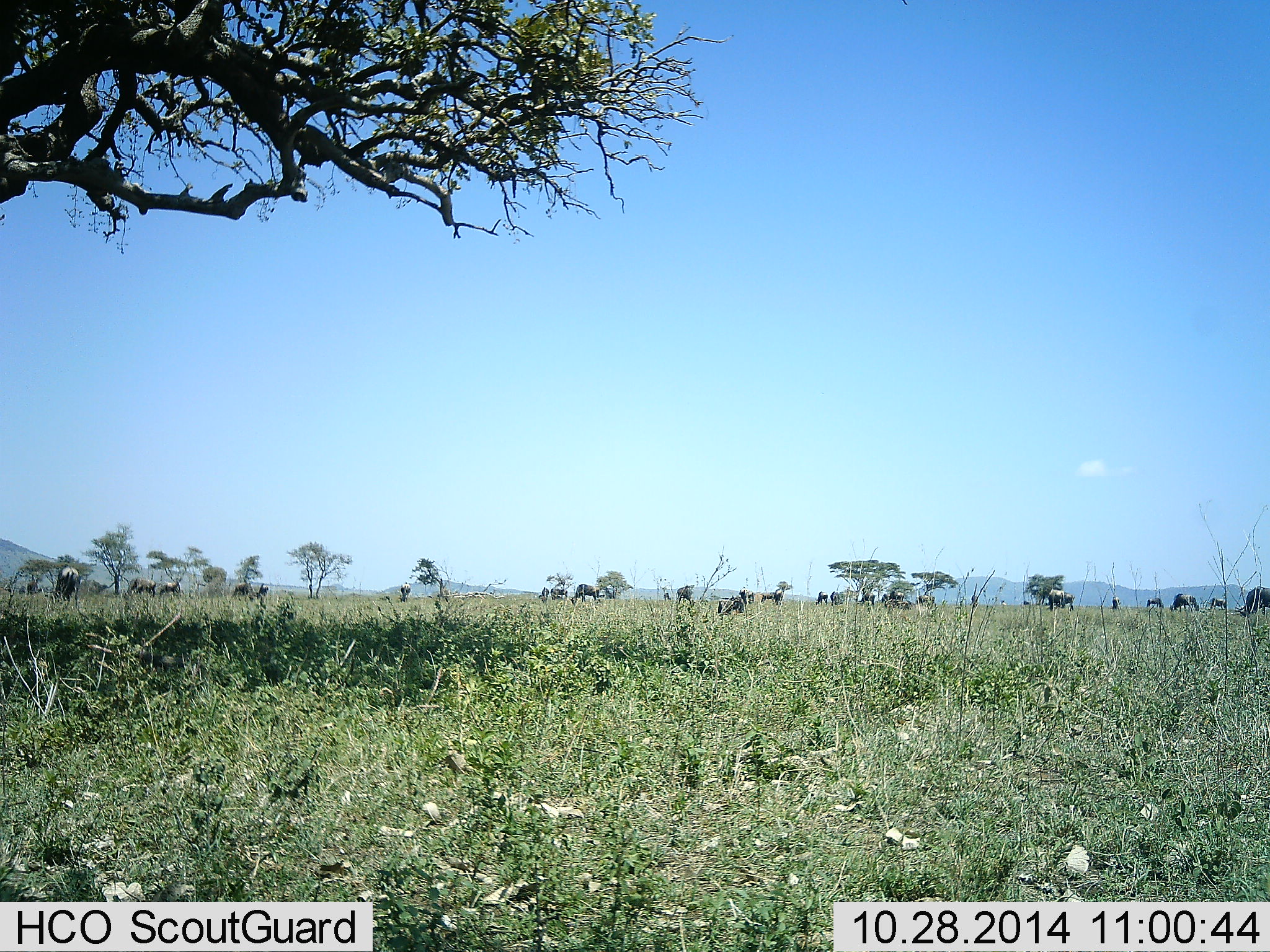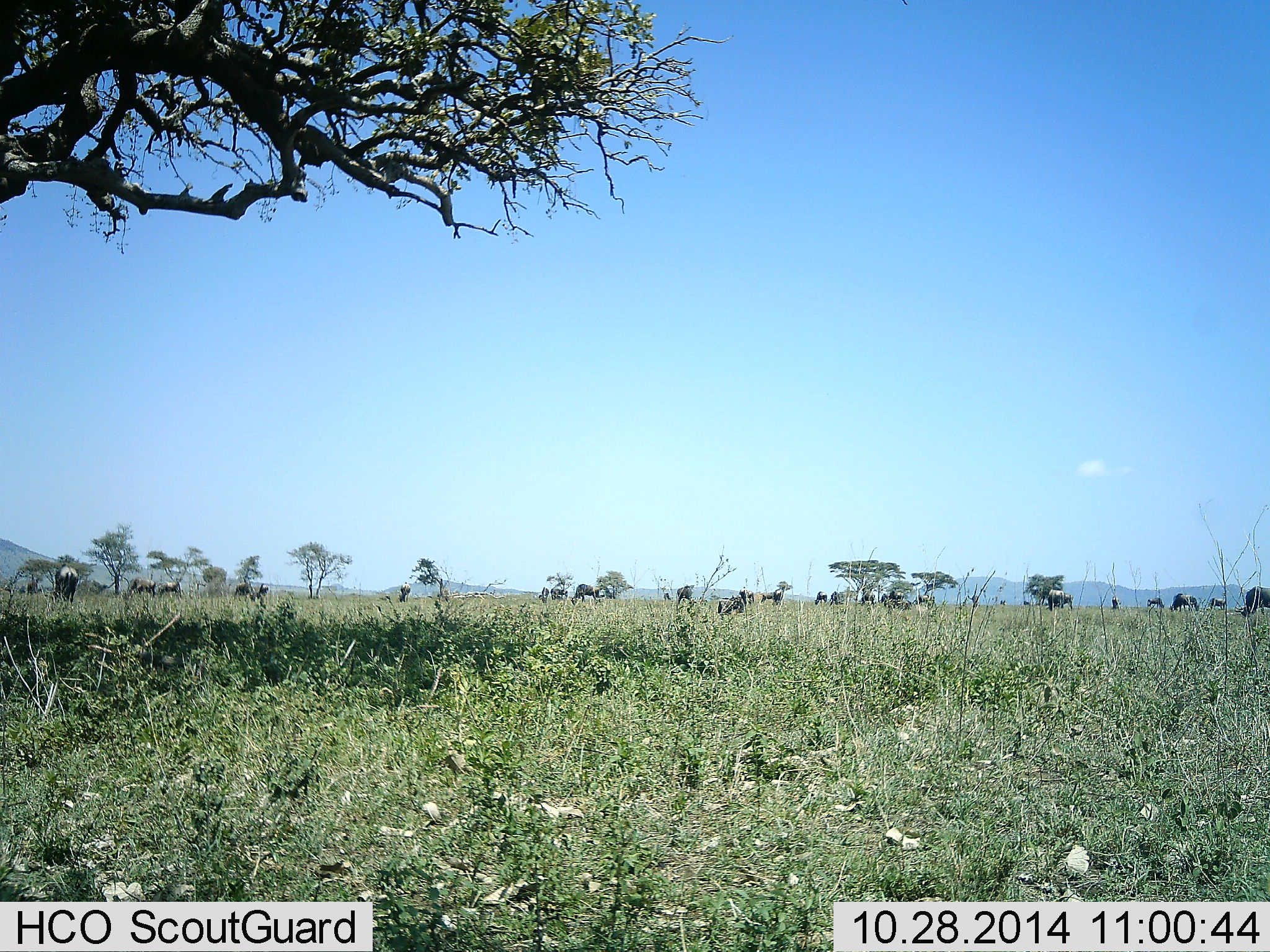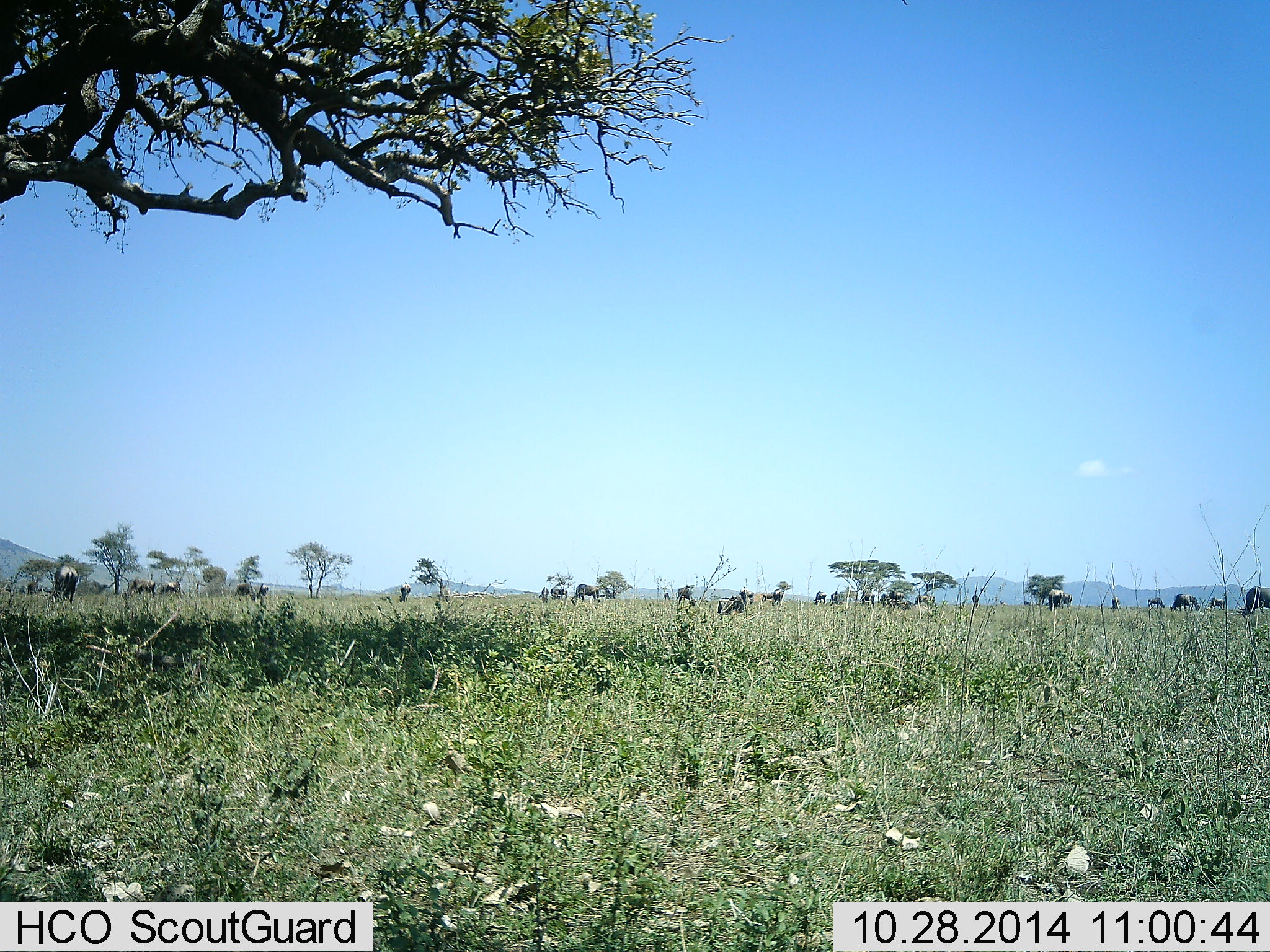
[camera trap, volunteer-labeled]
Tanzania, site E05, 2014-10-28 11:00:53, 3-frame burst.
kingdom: Animalia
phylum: Chordata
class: Mammalia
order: Artiodactyla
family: Bovidae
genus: Connochaetes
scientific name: Connochaetes taurinus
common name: blue wildebeest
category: wildebeest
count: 11-50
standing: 30%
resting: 0%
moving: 0%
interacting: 0%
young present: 0%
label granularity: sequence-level